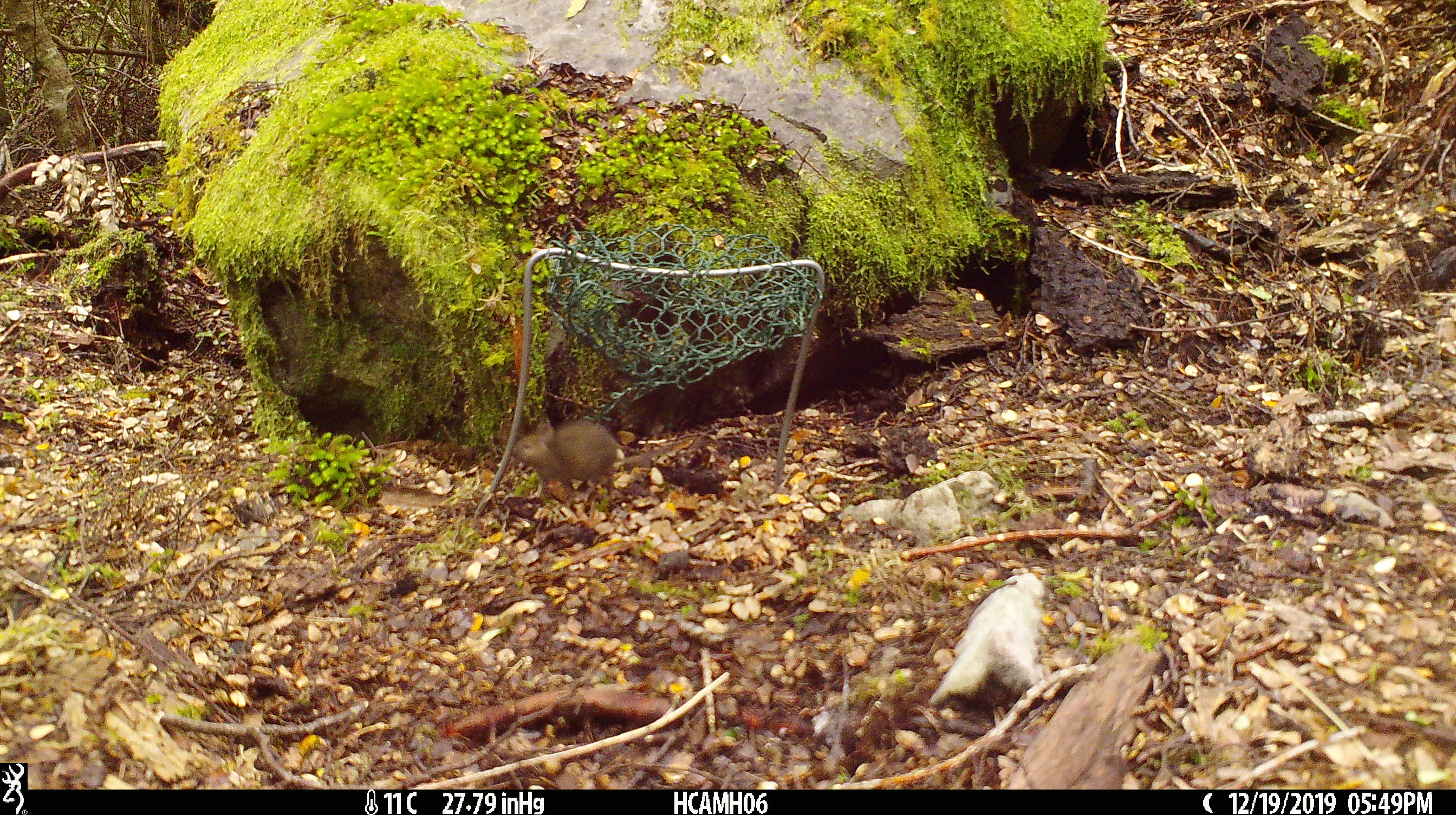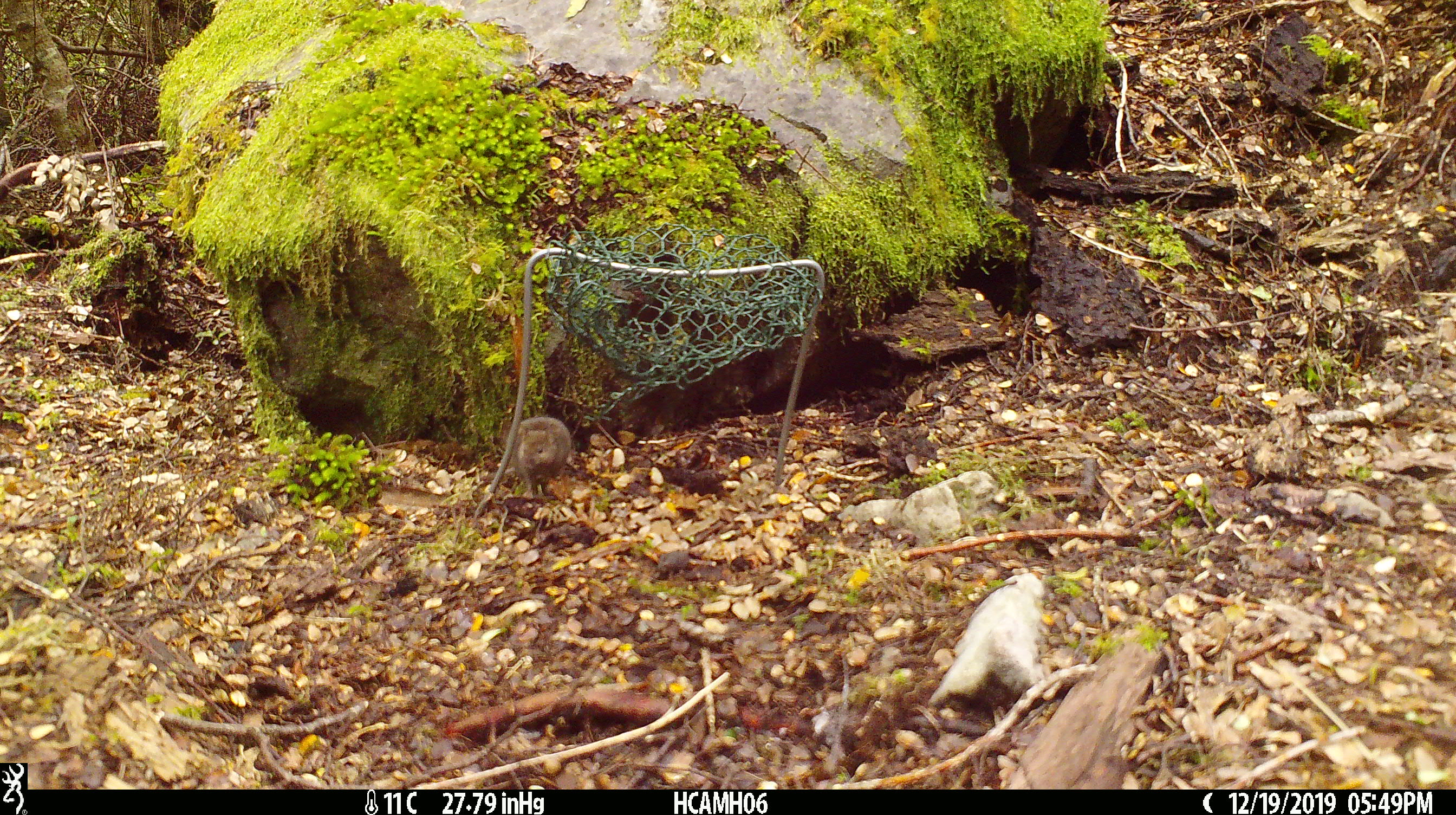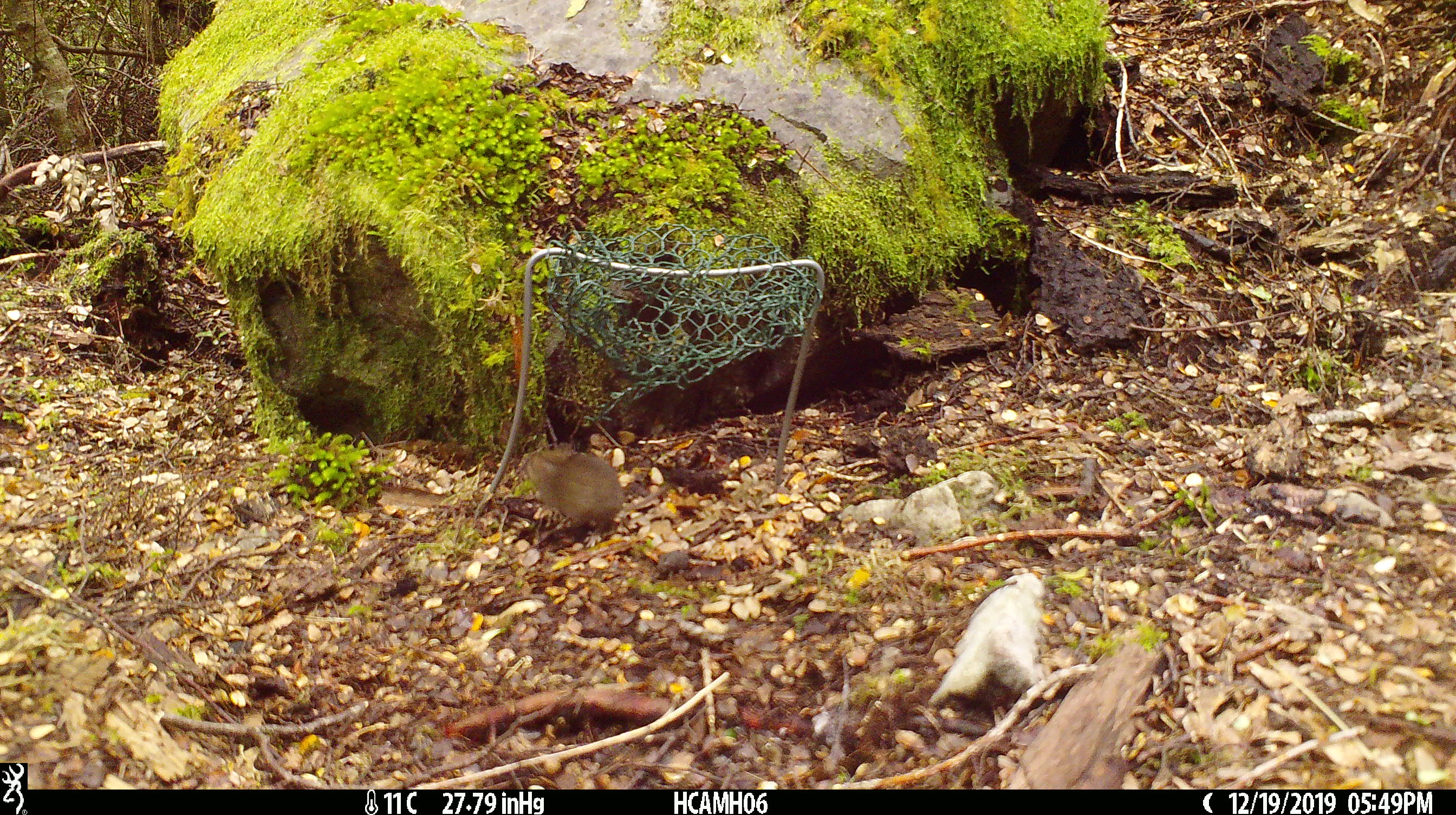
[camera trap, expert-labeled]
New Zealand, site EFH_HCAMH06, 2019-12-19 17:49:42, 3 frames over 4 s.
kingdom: Animalia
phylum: Chordata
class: Mammalia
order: Rodentia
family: Muridae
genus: Mus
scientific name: Mus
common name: mouse